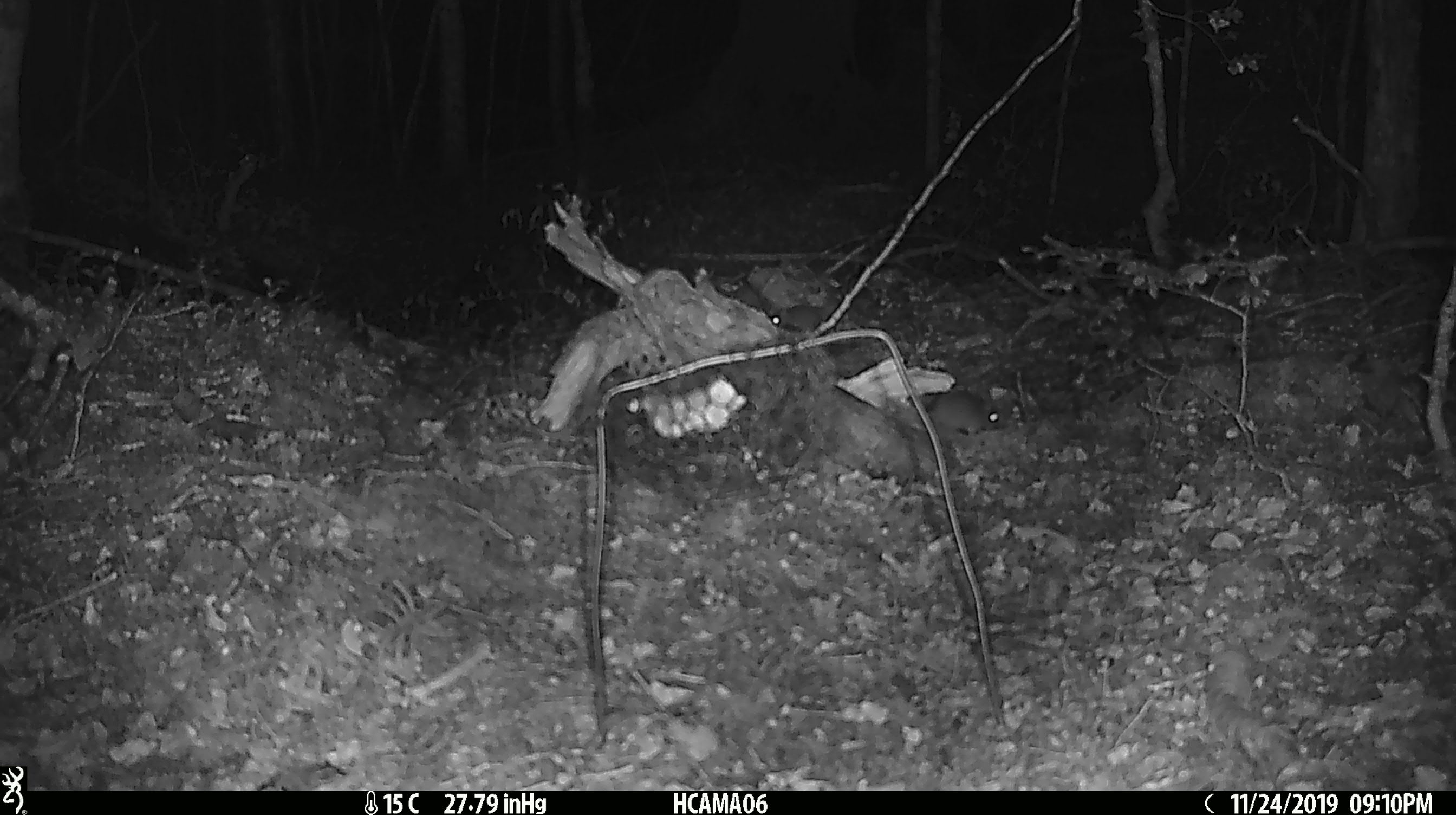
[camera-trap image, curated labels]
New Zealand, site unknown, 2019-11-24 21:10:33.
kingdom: Animalia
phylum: Chordata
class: Mammalia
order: Rodentia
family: Muridae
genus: Mus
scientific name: Mus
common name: mouse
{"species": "mouse (Mus)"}